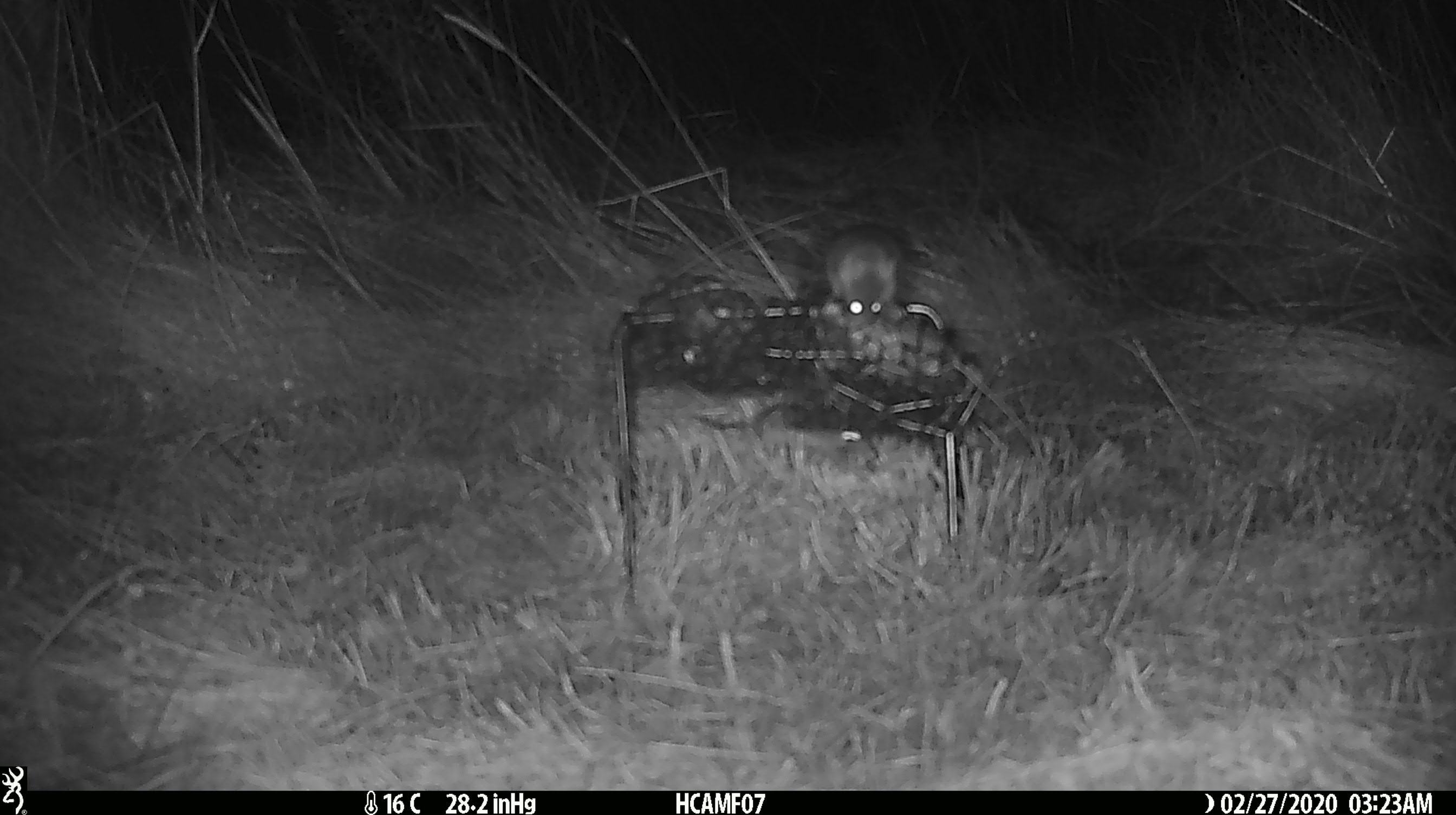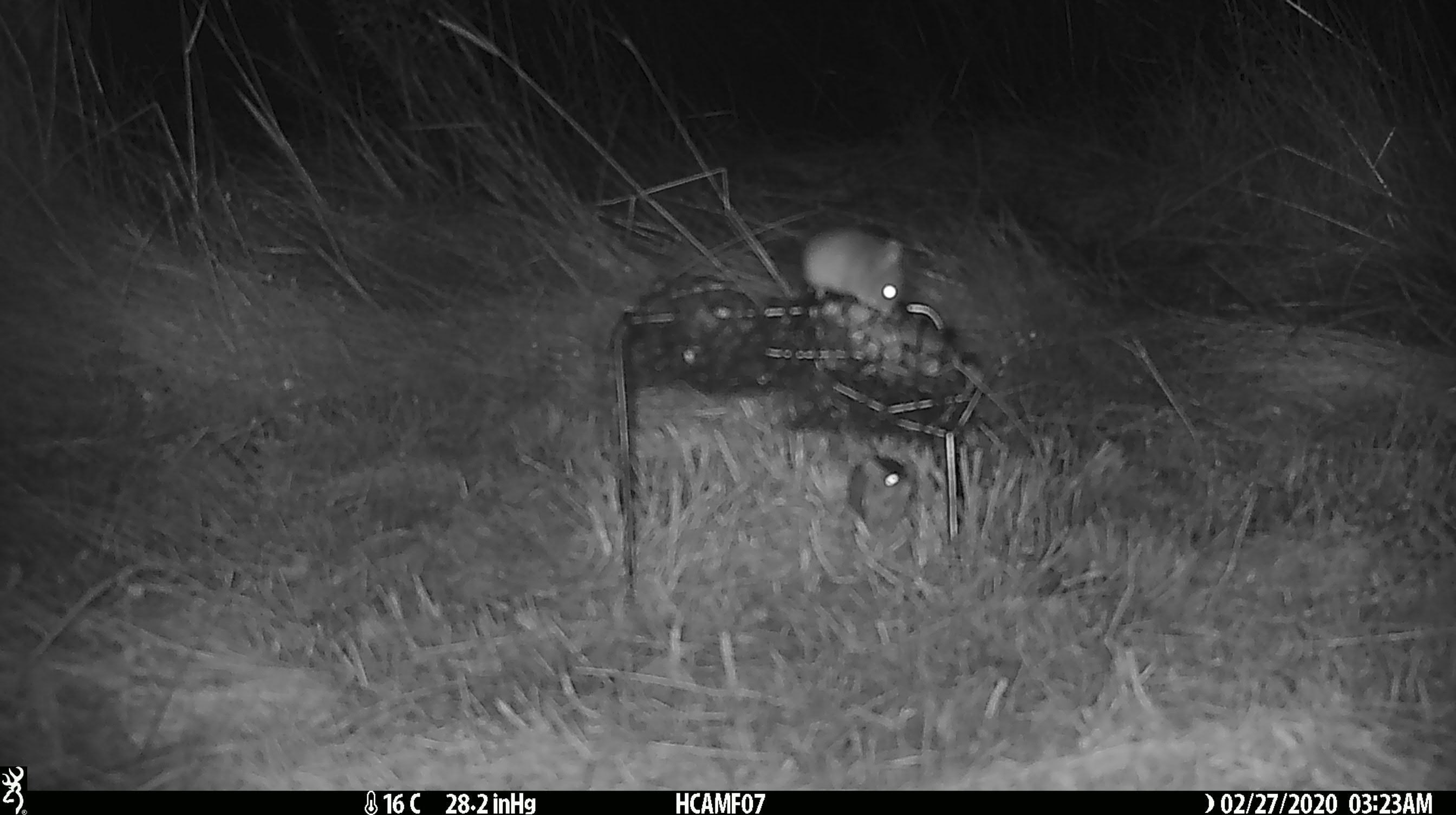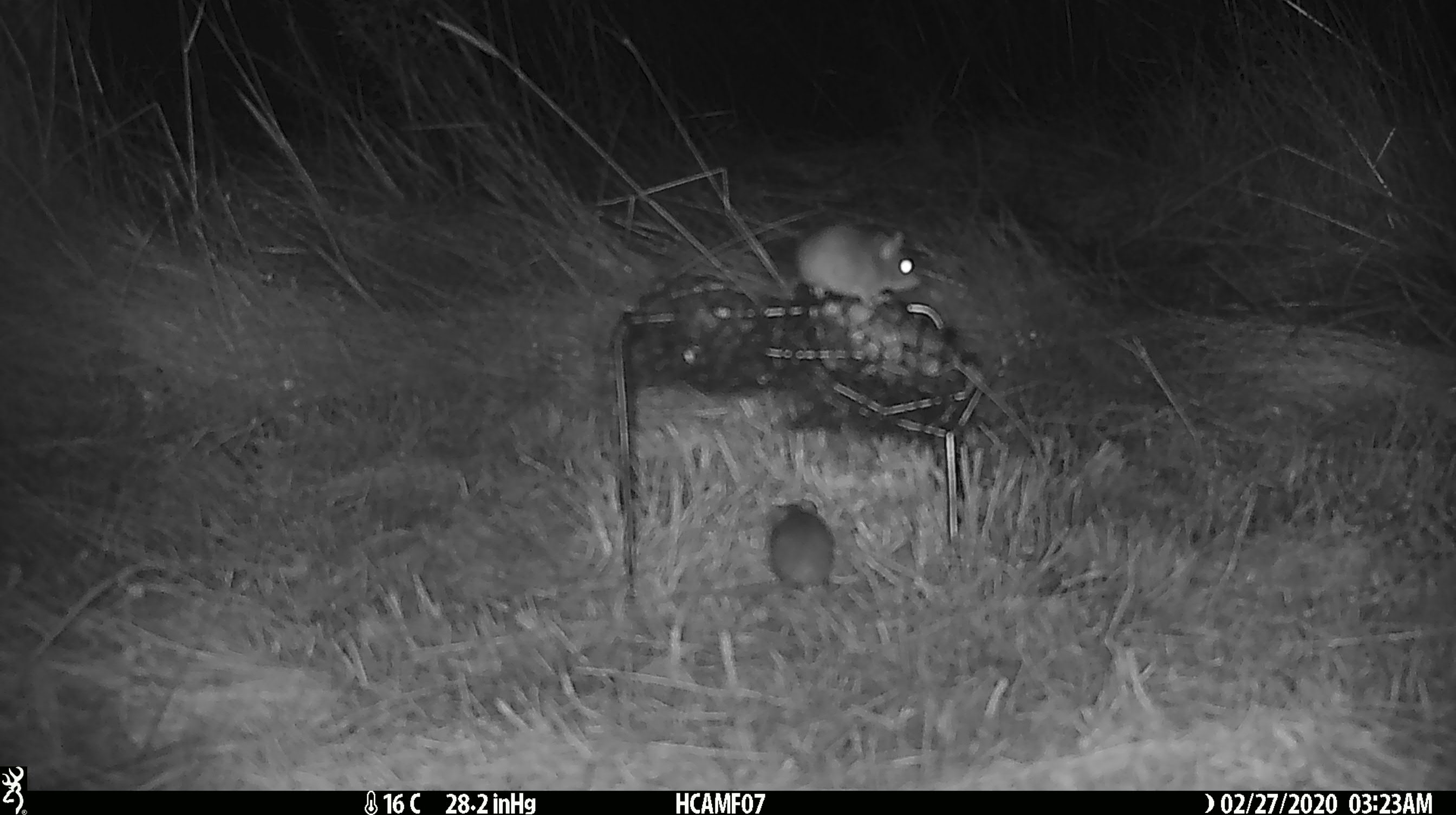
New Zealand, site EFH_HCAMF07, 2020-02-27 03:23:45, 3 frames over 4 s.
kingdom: Animalia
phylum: Chordata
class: Mammalia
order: Rodentia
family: Muridae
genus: Mus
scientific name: Mus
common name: mouse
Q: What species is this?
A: Mouse (Mus).